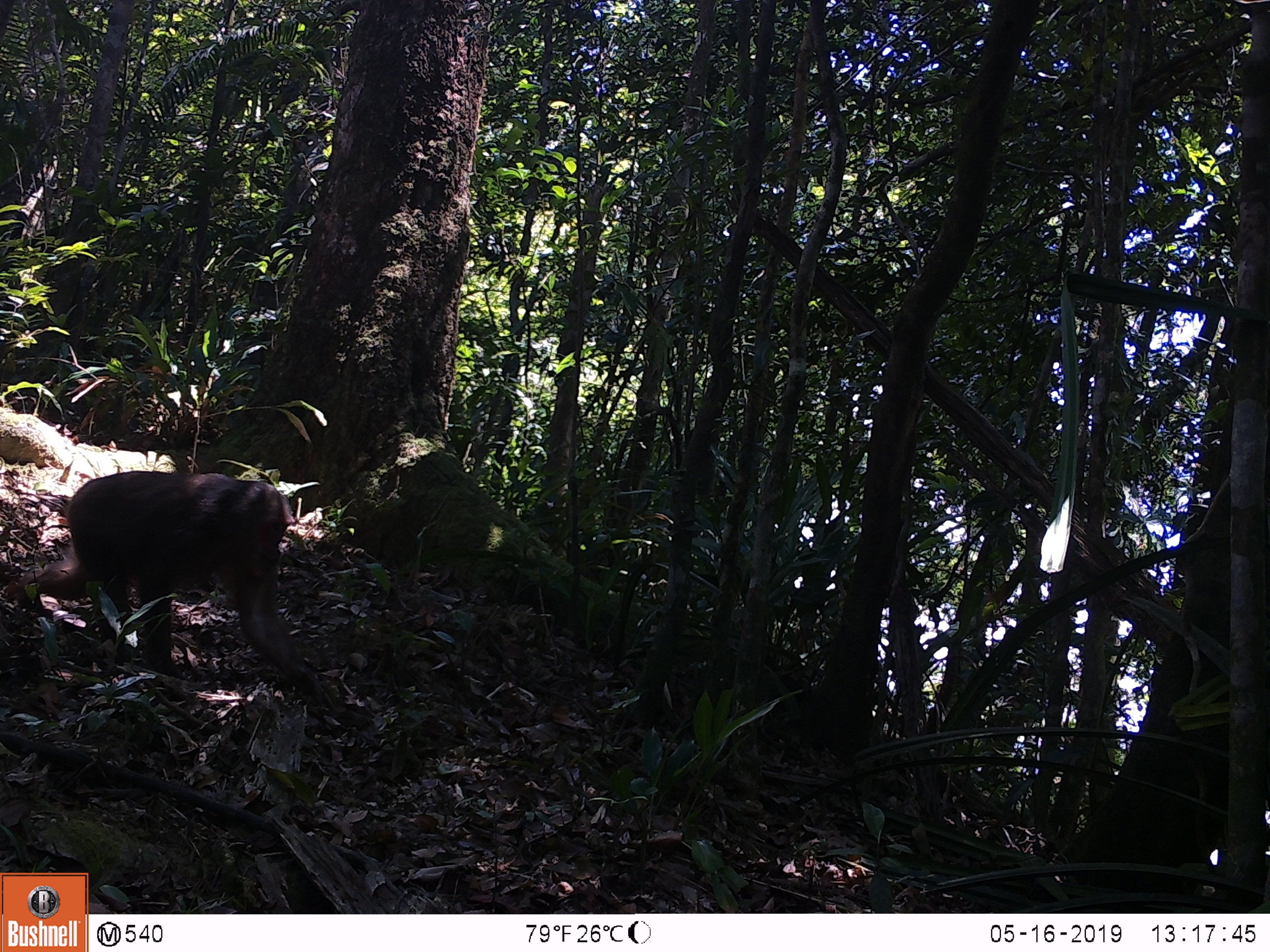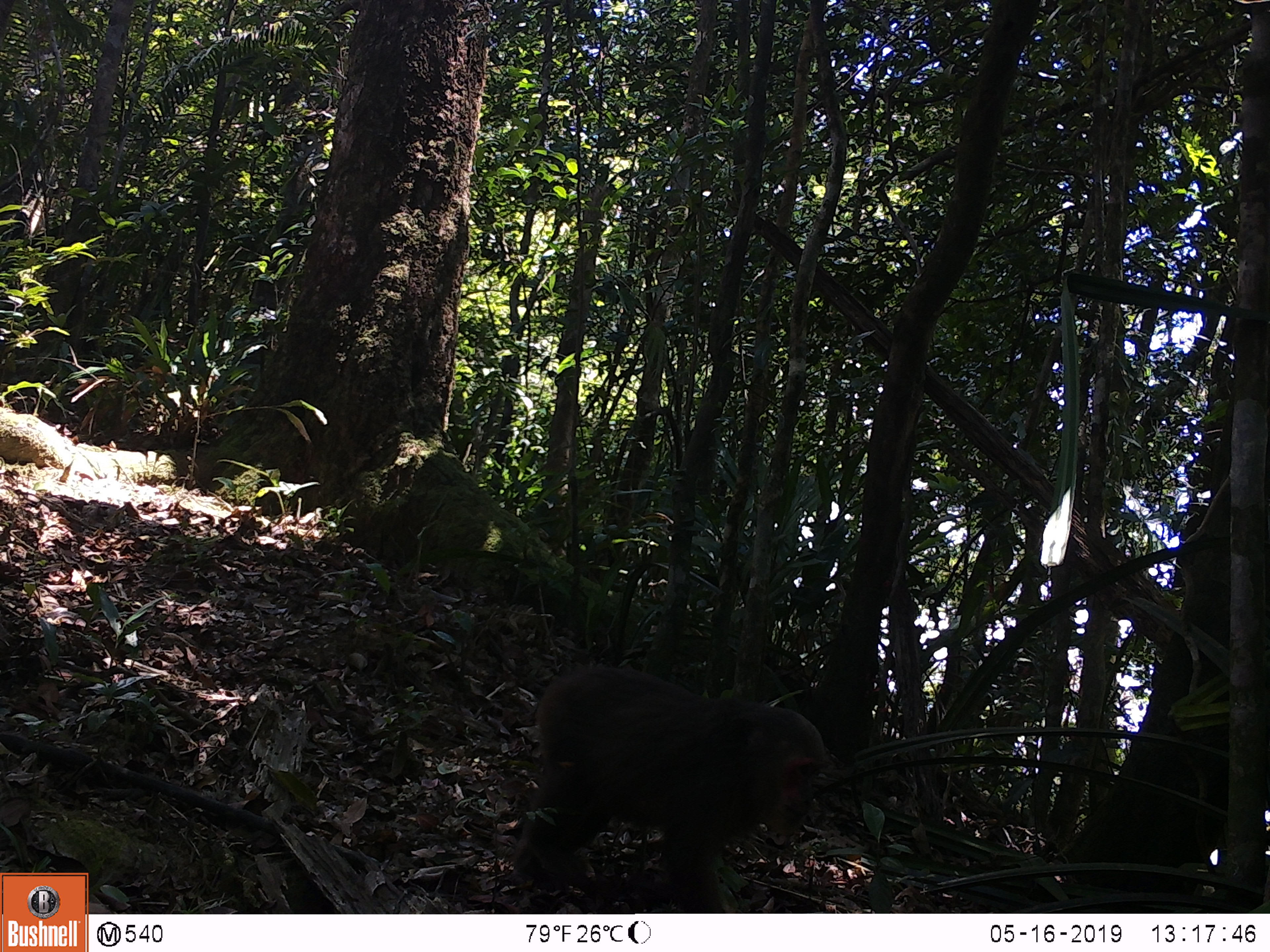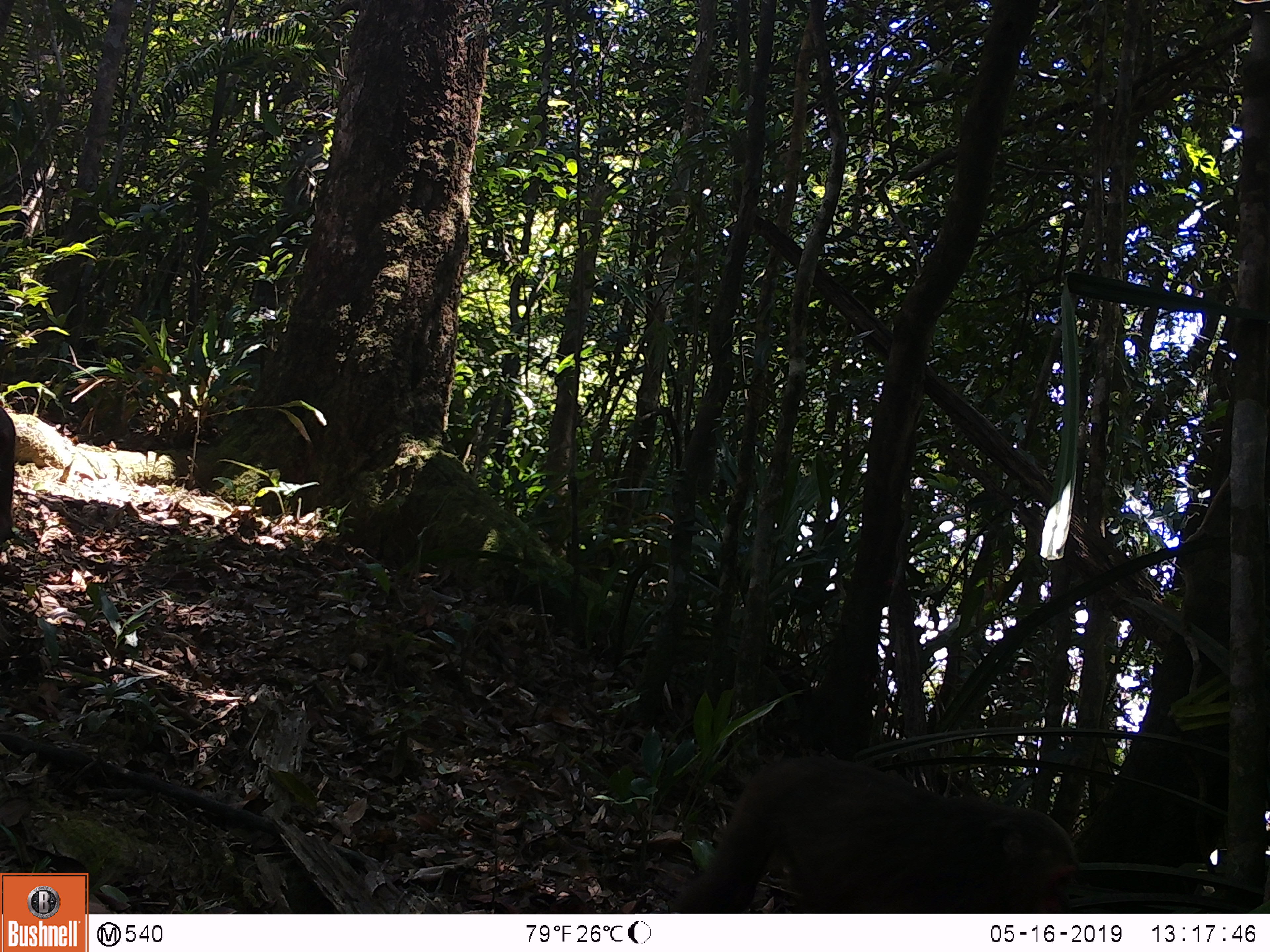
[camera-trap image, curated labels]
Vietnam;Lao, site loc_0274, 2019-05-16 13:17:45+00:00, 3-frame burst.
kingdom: Animalia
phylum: Chordata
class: Mammalia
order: Primates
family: Cercopithecidae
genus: Macaca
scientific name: Macaca arctoides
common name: stump-tailed macaque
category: stump tailed macaque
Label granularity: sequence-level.